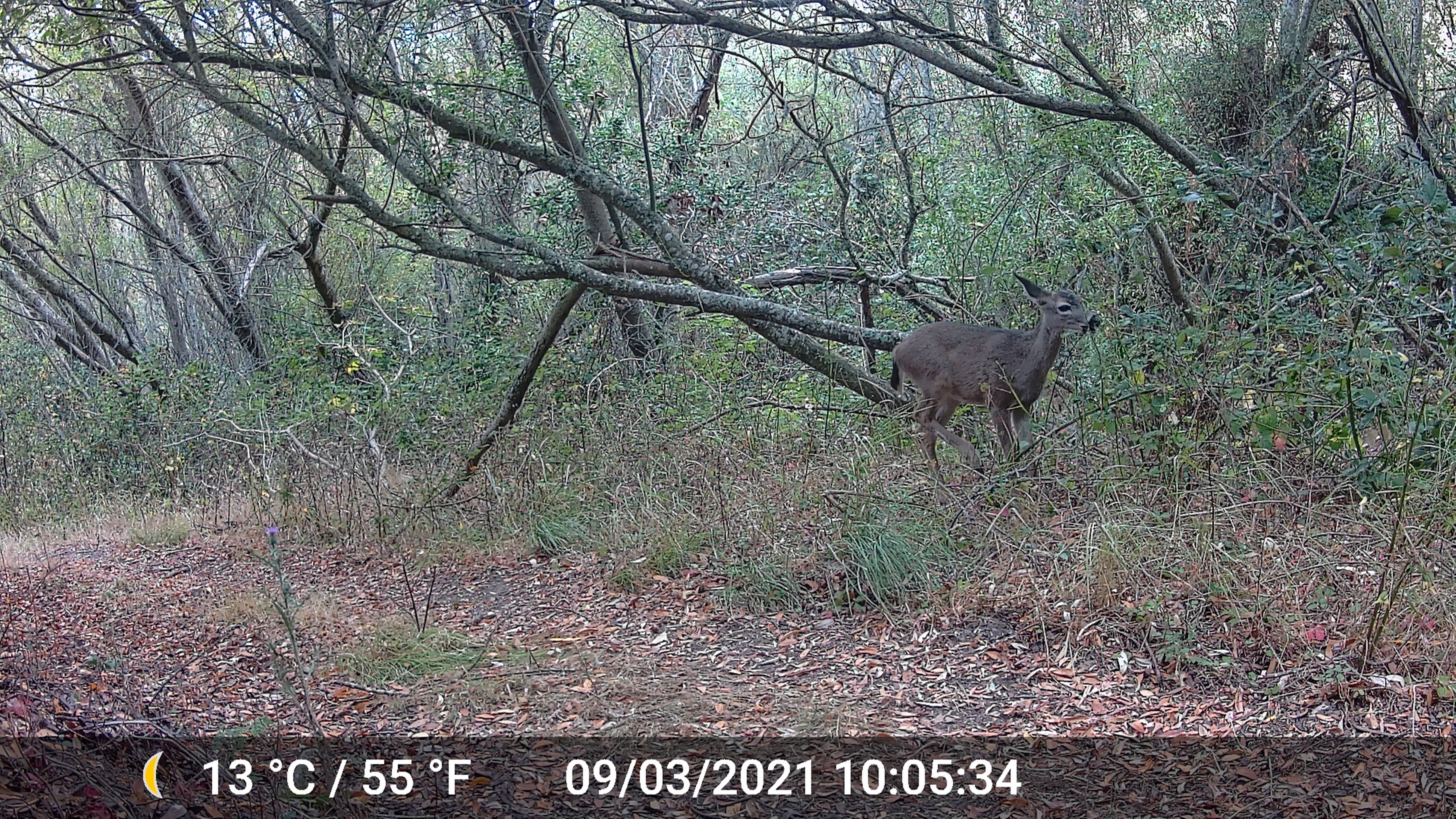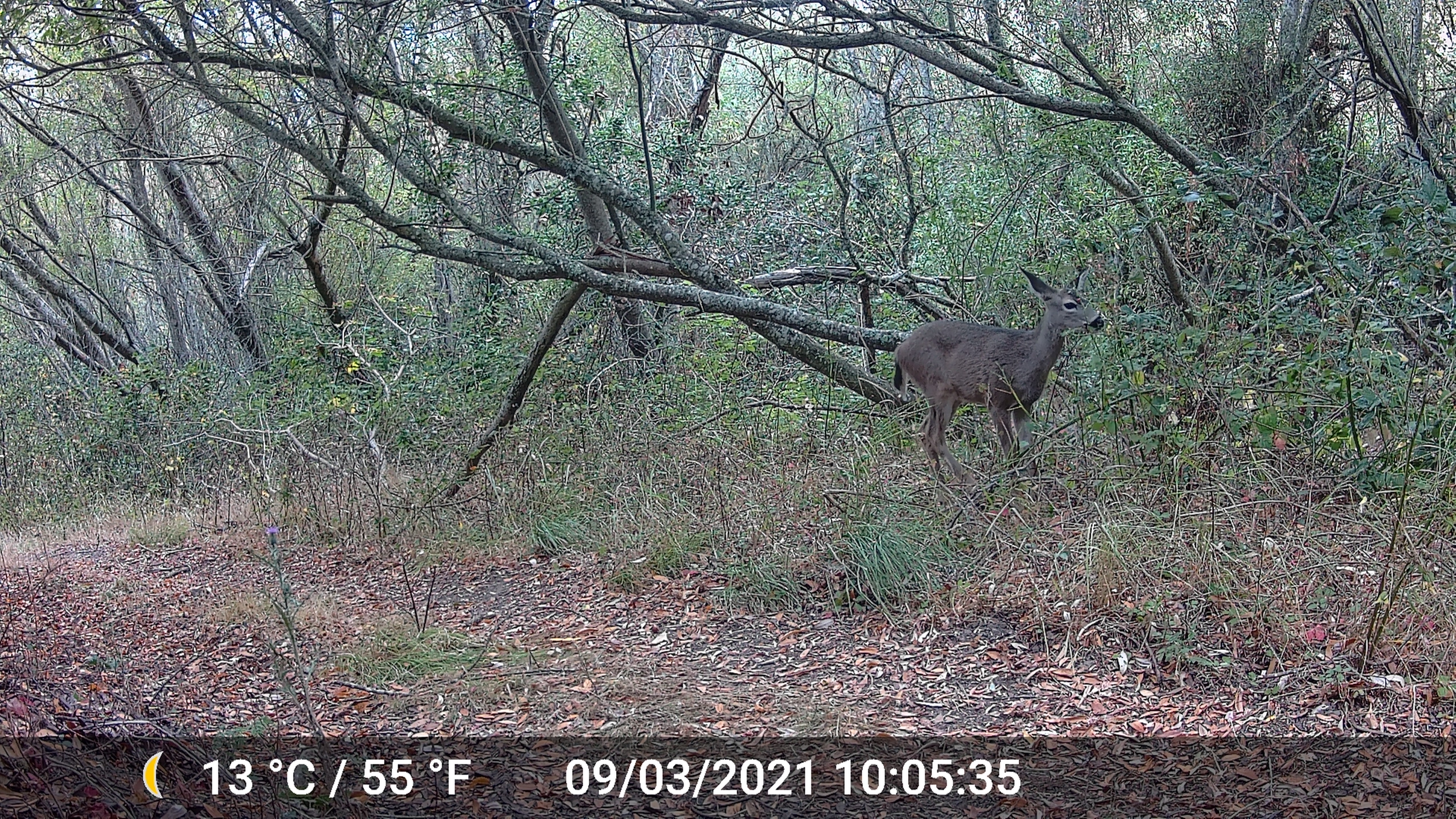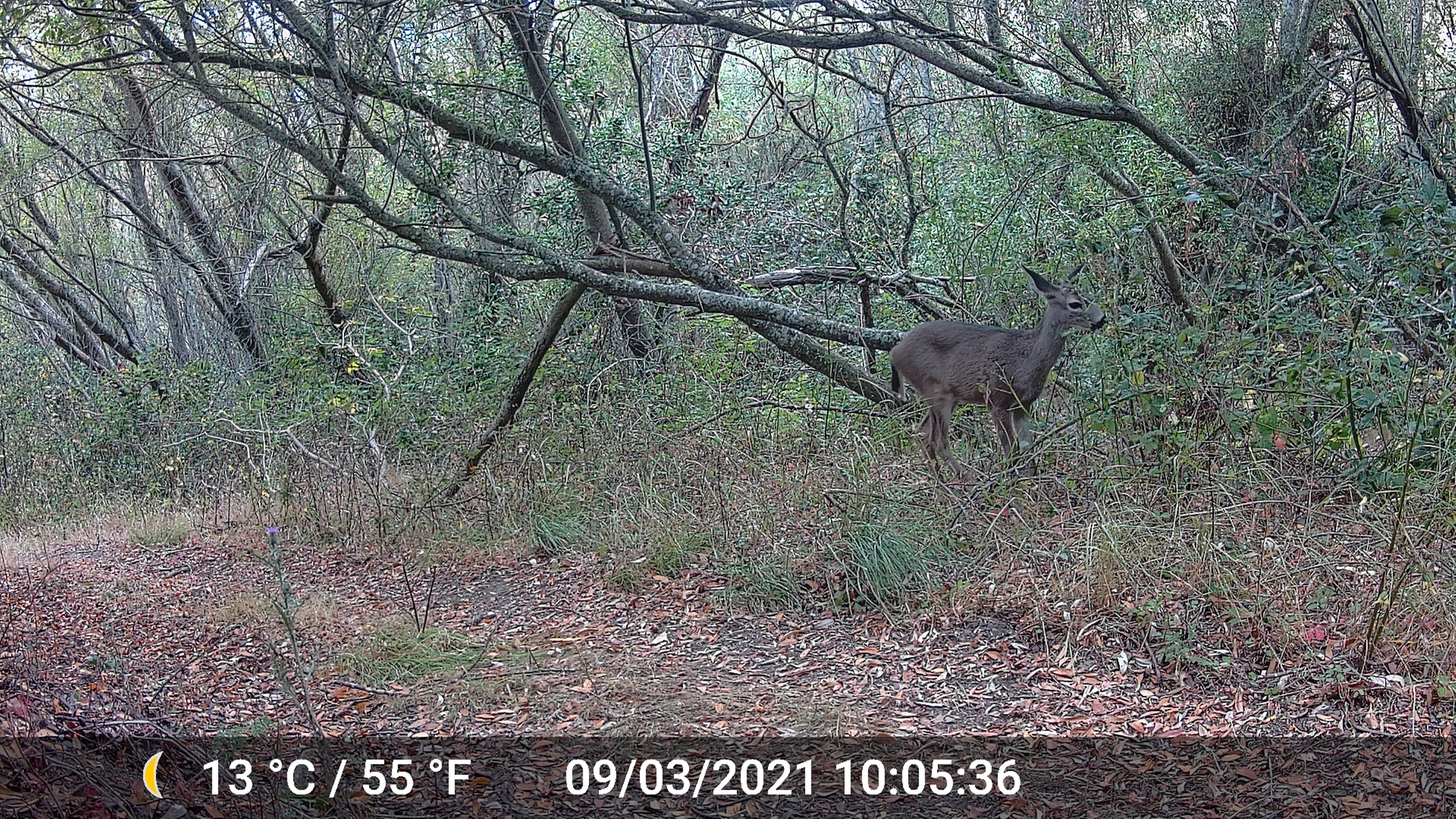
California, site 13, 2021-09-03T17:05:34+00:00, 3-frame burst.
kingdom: Animalia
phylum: Chordata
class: Mammalia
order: Artiodactyla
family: Cervidae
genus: Odocoileus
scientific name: Odocoileus hemionus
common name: mule deer